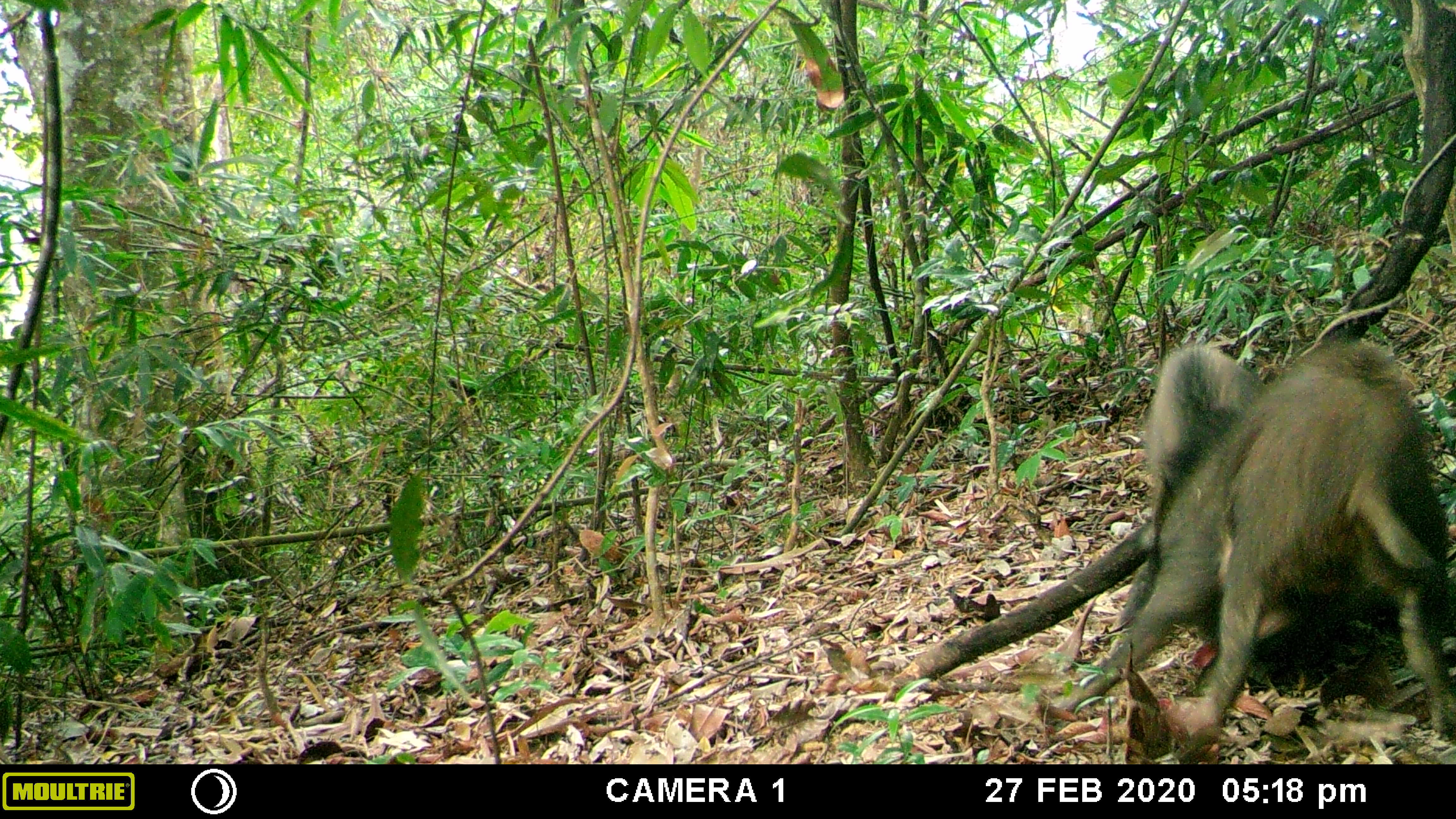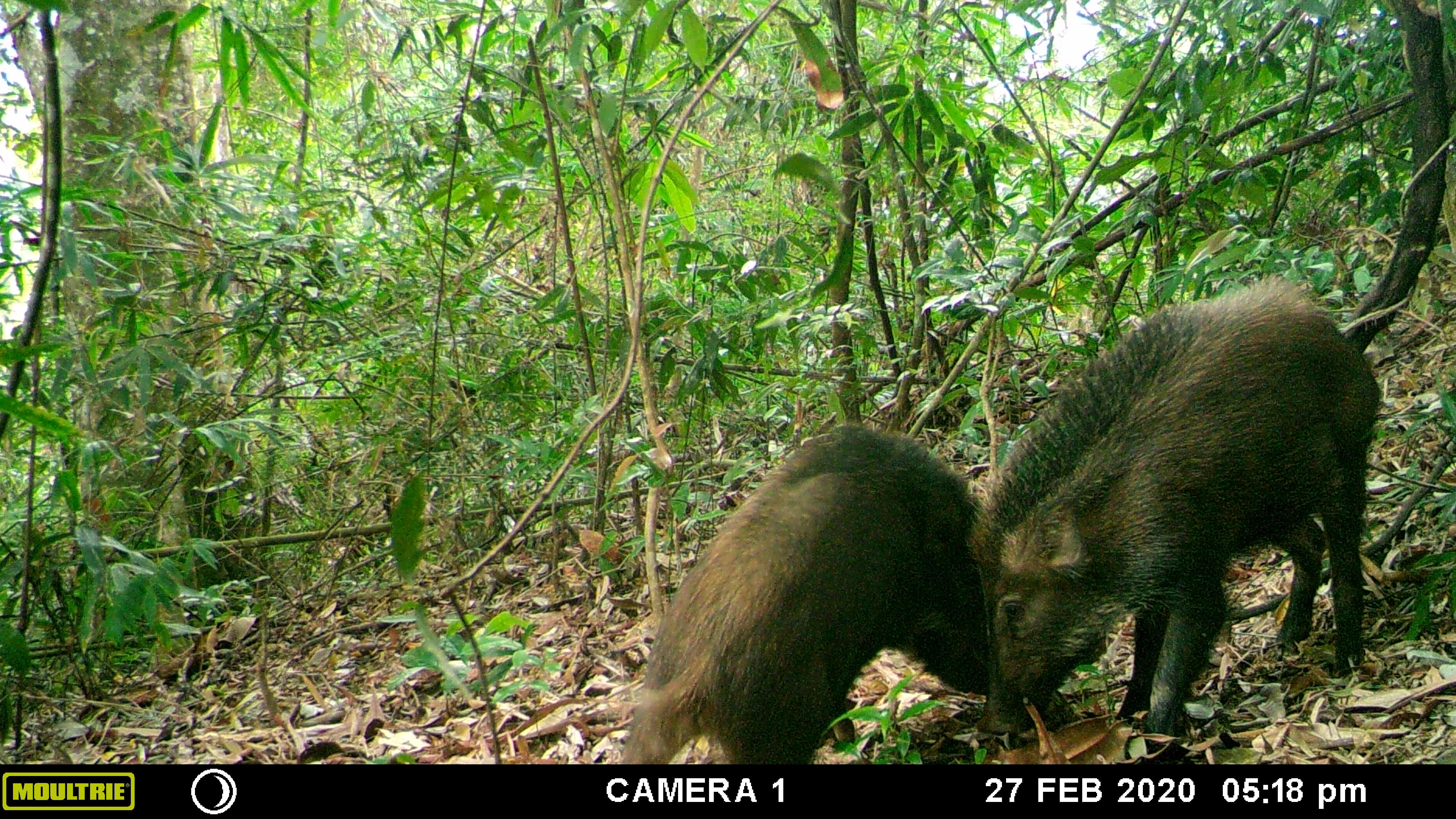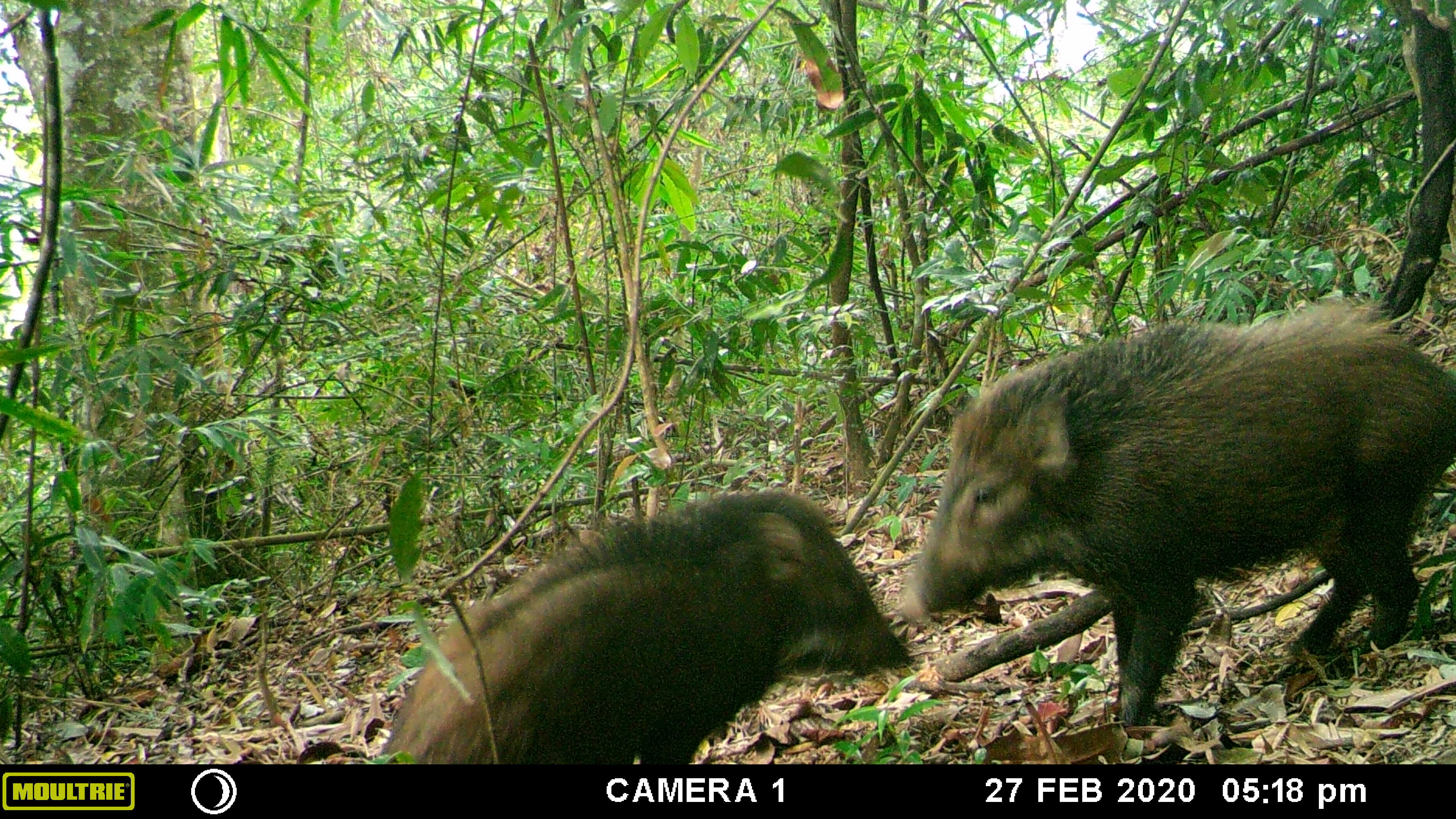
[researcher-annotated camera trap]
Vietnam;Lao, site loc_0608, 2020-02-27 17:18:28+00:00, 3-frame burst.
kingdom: Animalia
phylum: Chordata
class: Mammalia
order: Artiodactyla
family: Suidae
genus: Sus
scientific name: Sus scrofa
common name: eurasian wild pig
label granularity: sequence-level